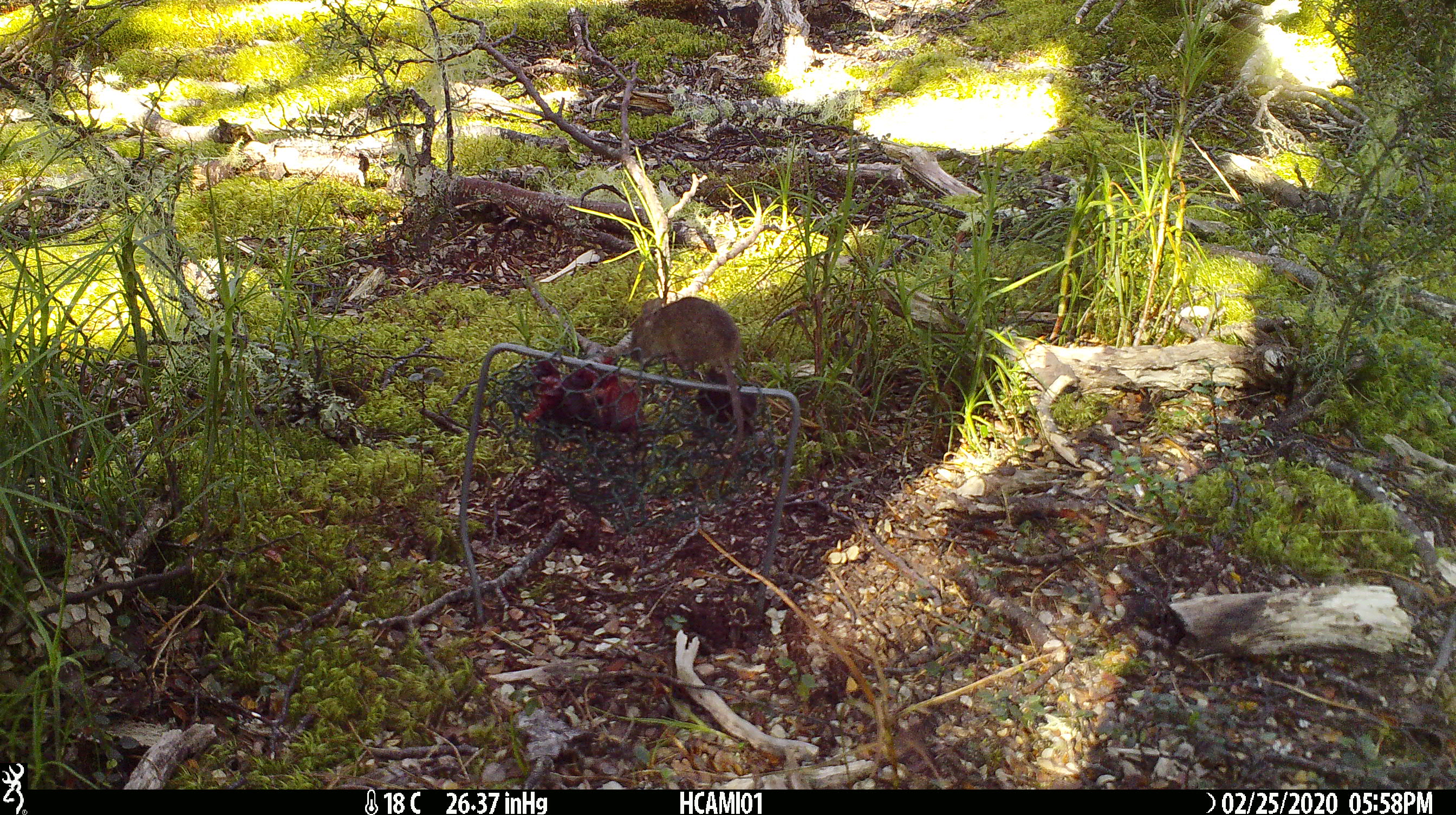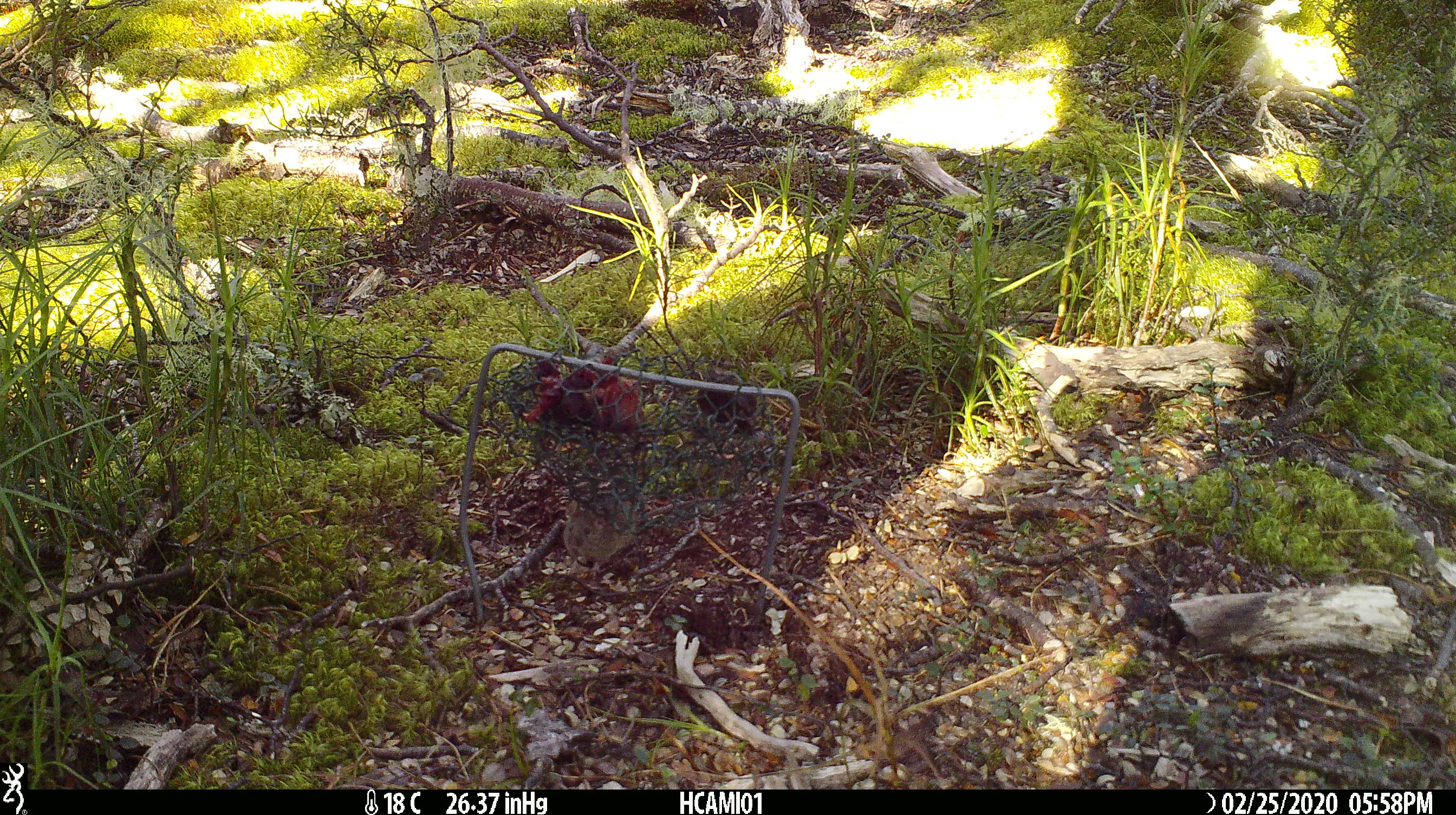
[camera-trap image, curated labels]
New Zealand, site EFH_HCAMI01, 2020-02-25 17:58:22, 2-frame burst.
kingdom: Animalia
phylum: Chordata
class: Mammalia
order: Rodentia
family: Muridae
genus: Mus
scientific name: Mus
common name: mouse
Mouse (Mus).